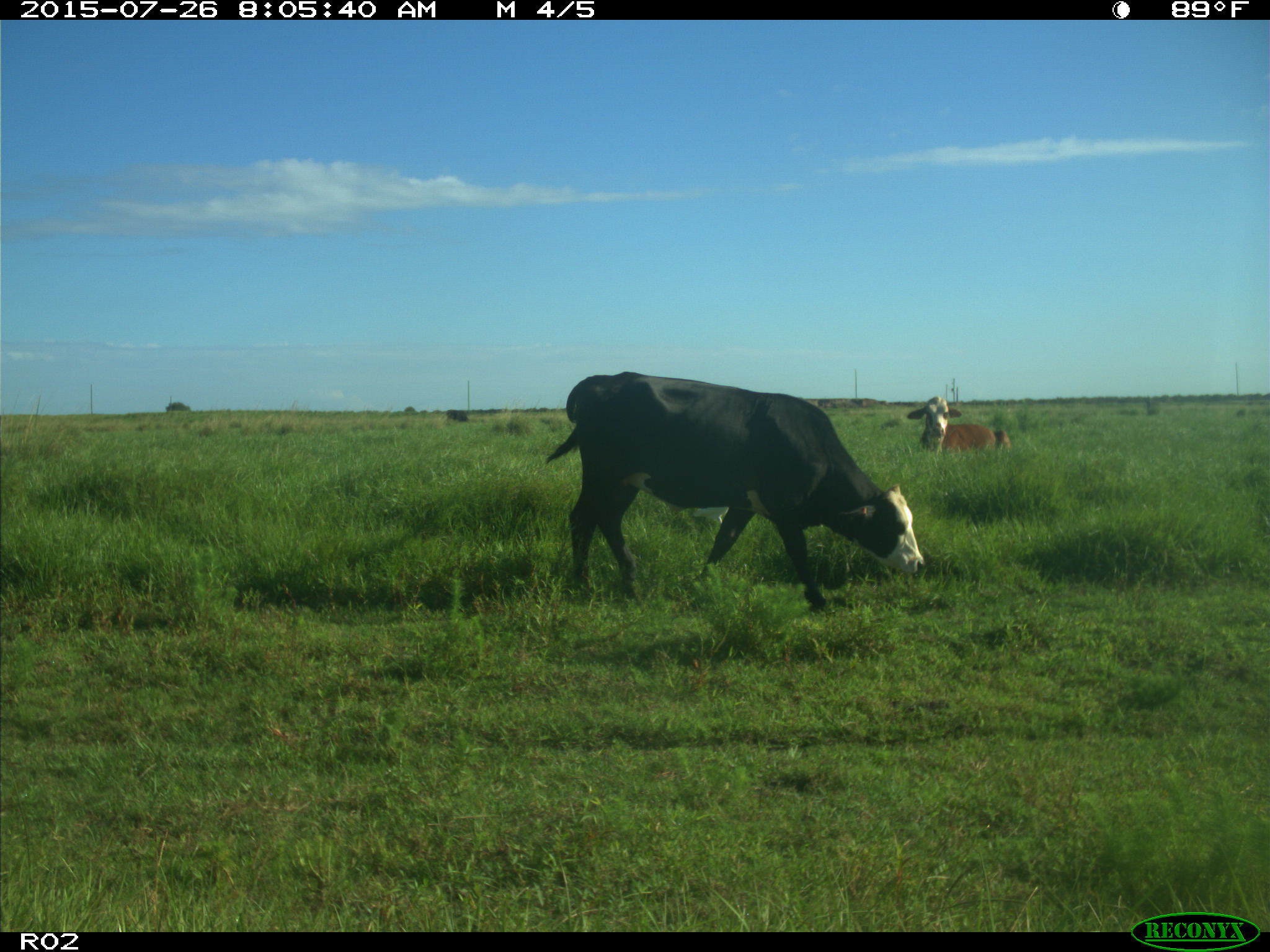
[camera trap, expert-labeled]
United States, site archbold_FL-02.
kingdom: Animalia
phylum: Chordata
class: Mammalia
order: Artiodactyla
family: Bovidae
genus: Bos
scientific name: Bos taurus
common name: domestic cow